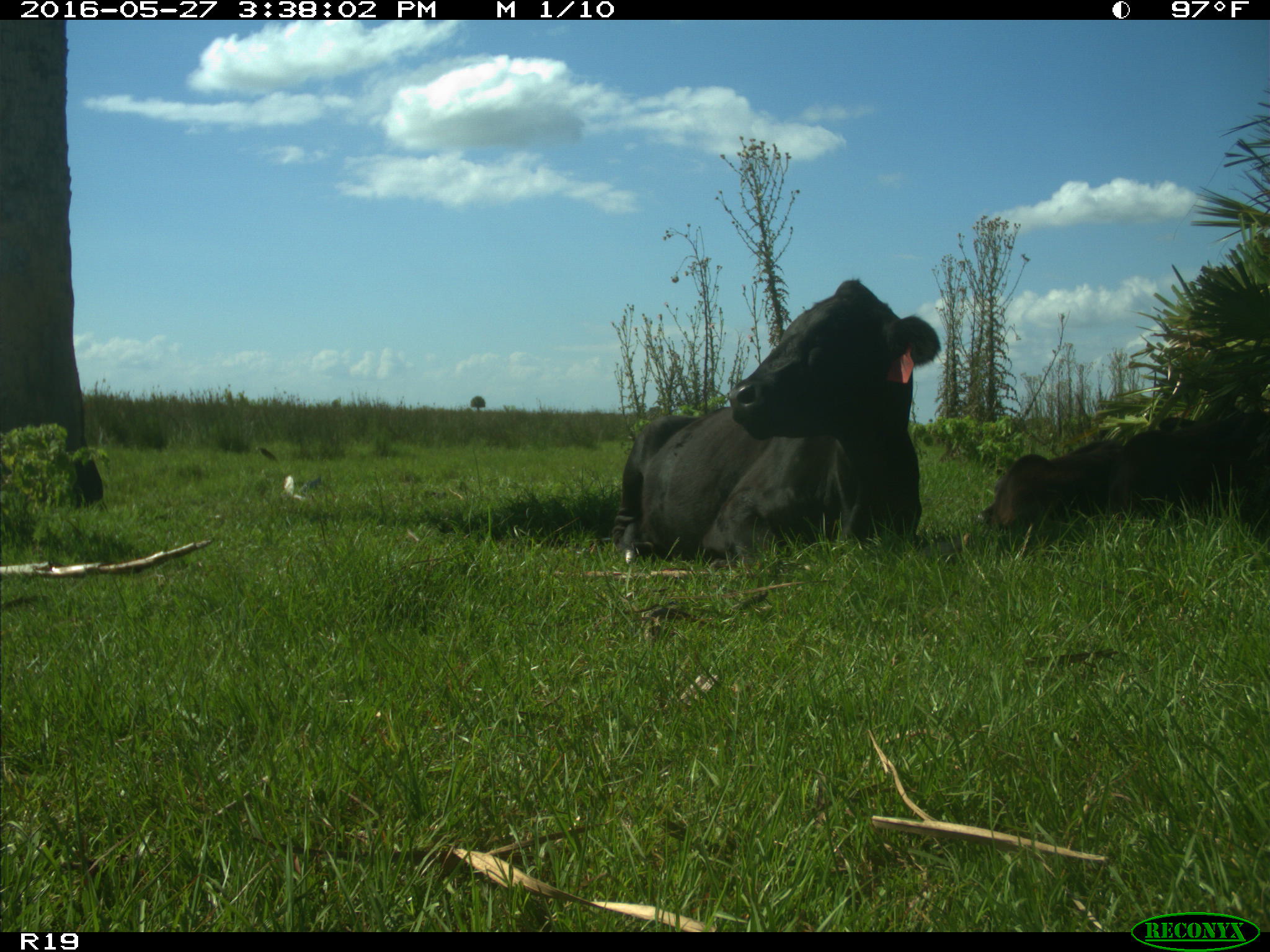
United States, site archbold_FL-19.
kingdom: Animalia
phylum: Chordata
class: Mammalia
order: Artiodactyla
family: Bovidae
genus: Bos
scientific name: Bos taurus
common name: domestic cow